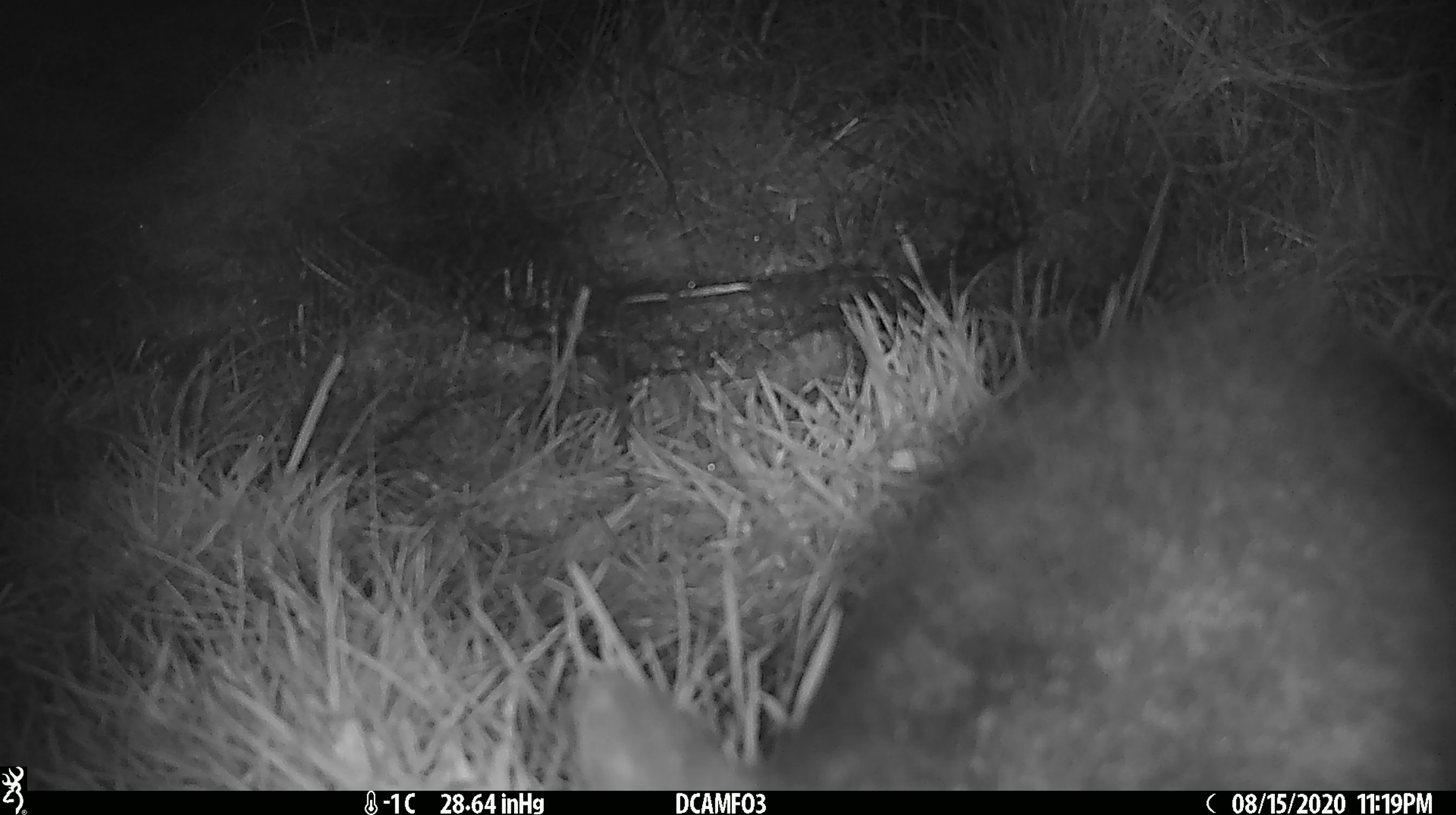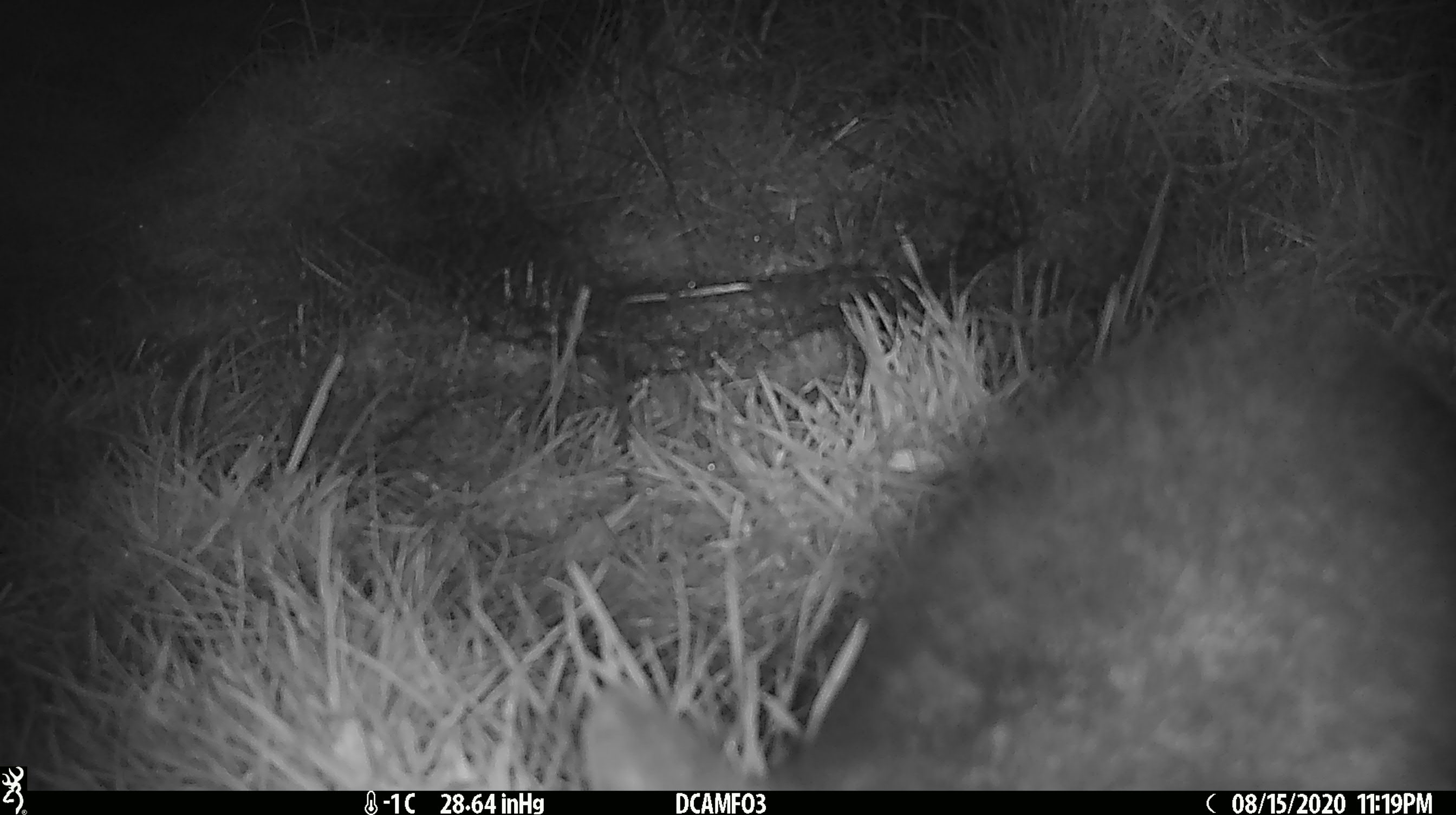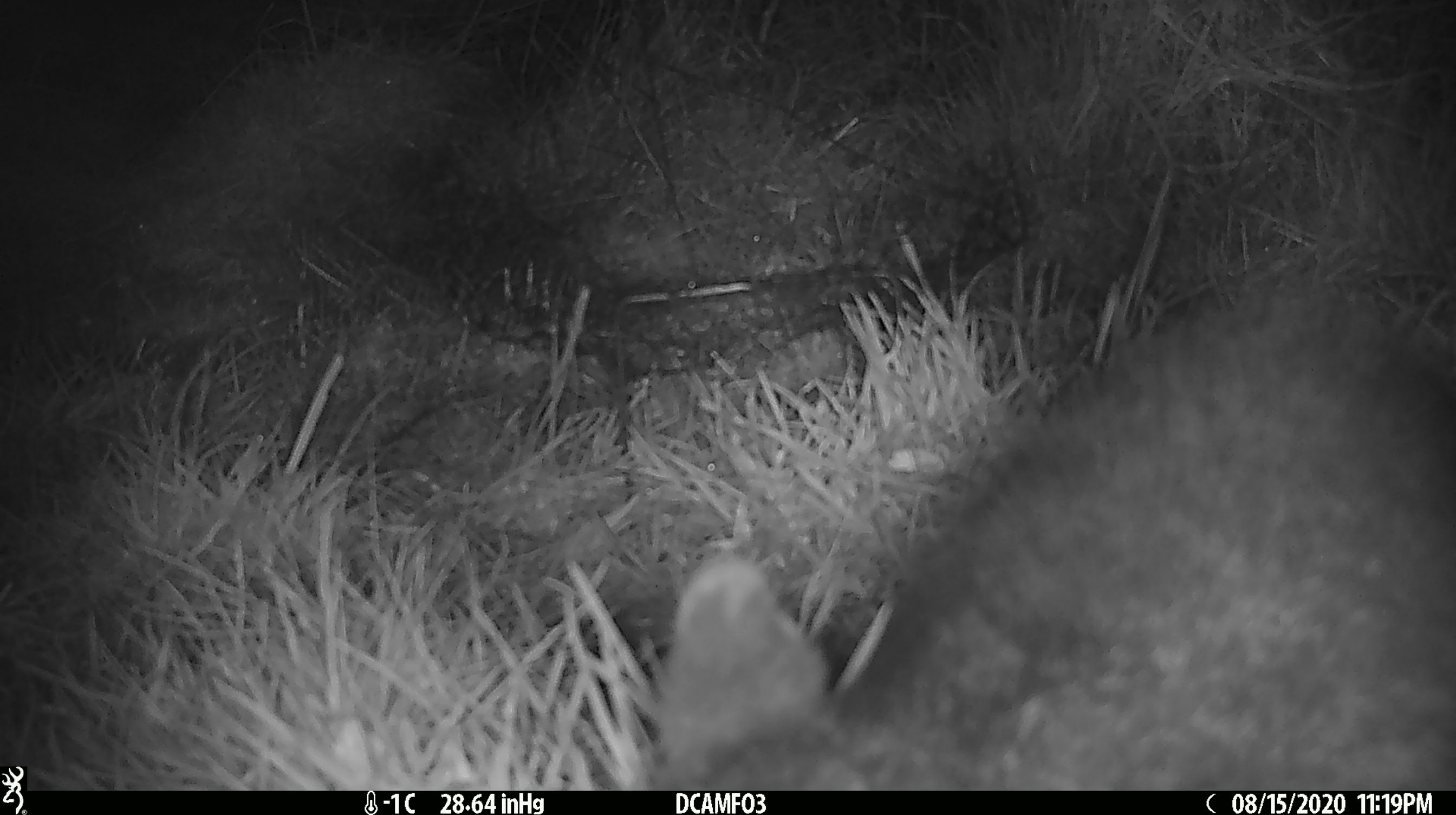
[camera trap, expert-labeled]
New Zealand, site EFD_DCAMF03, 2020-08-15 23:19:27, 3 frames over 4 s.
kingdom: Animalia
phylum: Chordata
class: Mammalia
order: Diprotodontia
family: Phalangeridae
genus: Trichosurus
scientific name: Trichosurus vulpecula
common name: common brushtail possum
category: possum